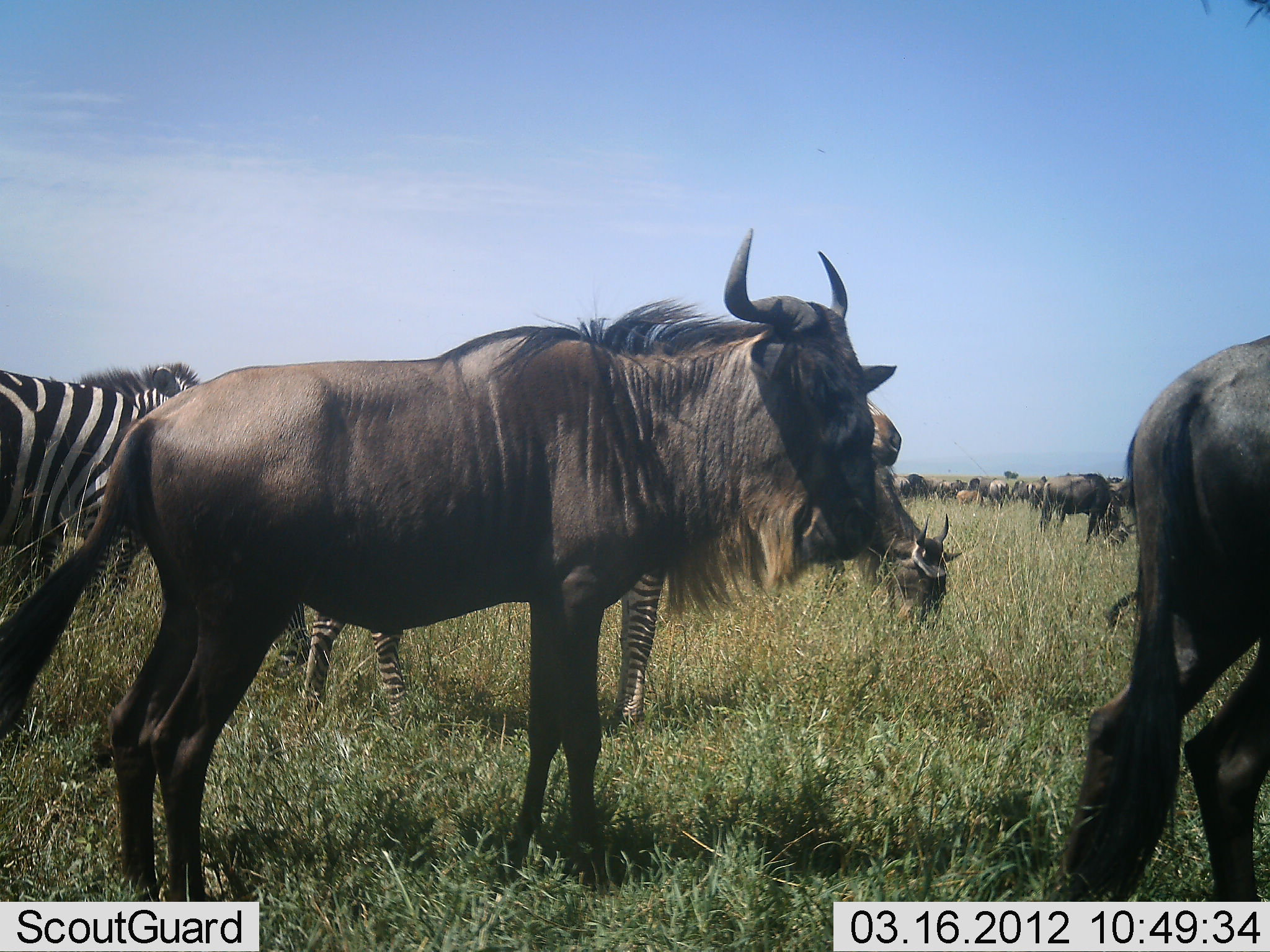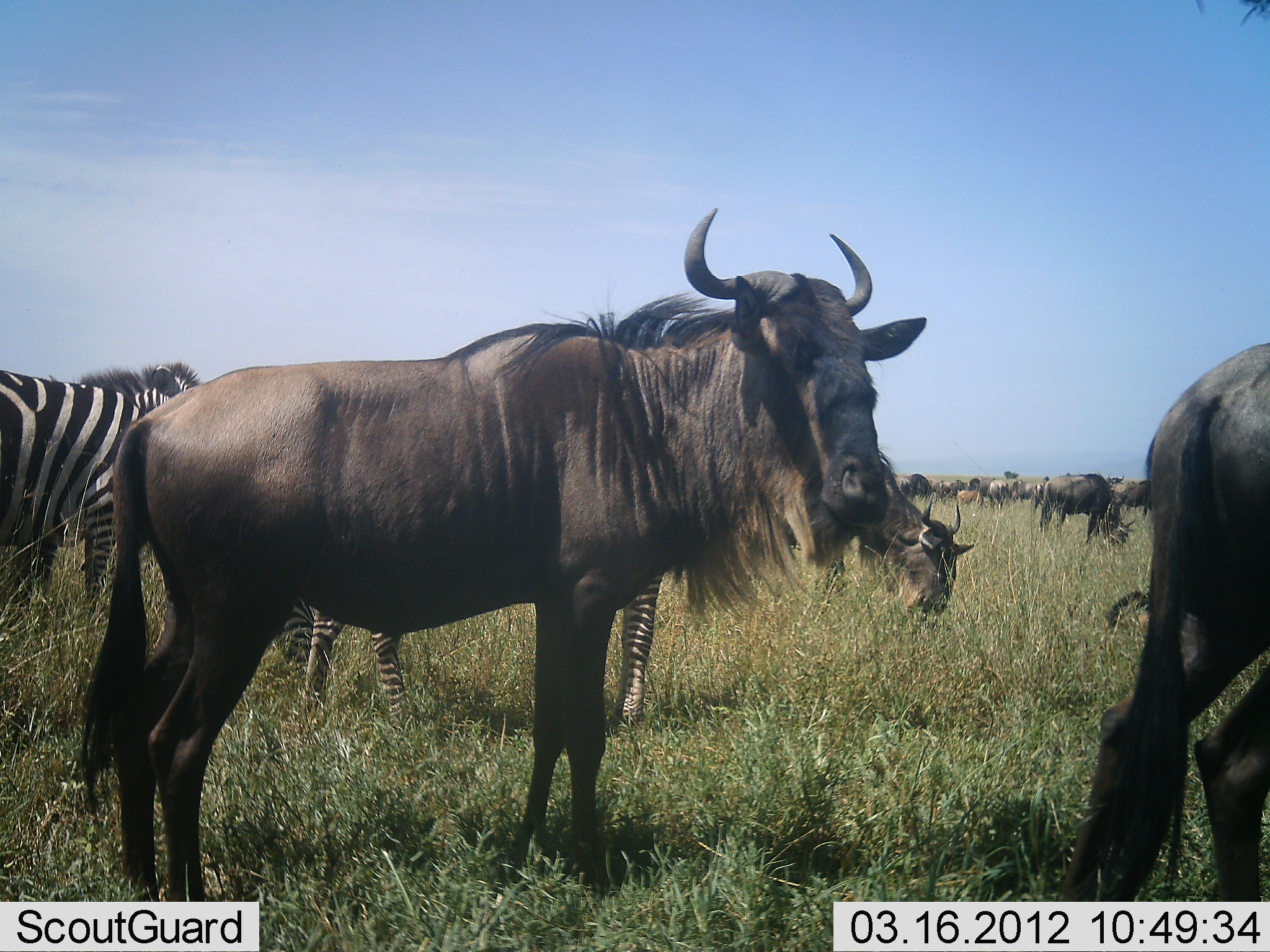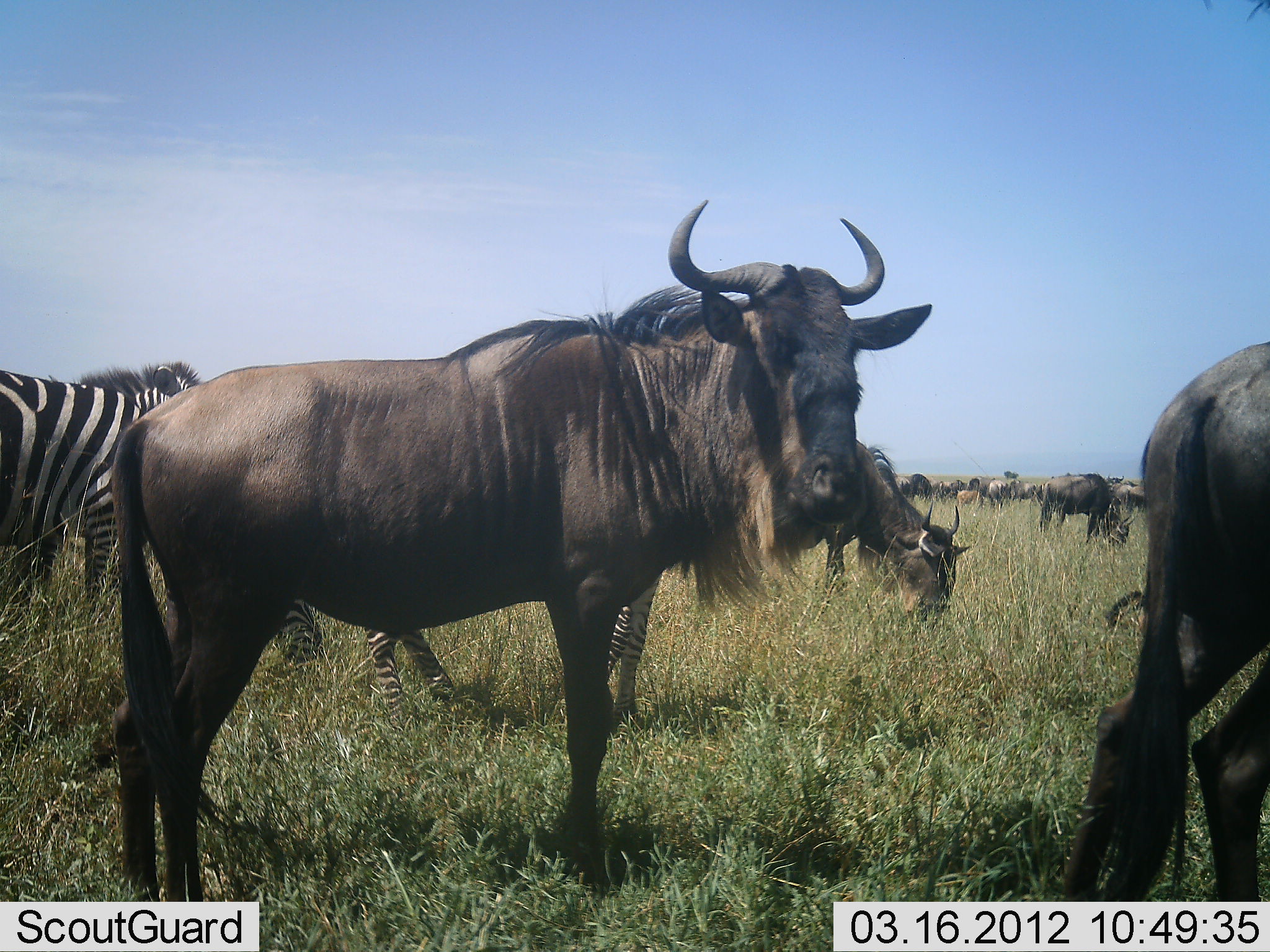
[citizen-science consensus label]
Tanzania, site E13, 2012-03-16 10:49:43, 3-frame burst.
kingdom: Animalia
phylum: Chordata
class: Mammalia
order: Artiodactyla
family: Bovidae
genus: Connochaetes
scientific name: Connochaetes taurinus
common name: blue wildebeest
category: wildebeest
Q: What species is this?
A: Wildebeest (blue wildebeest) (Connochaetes taurinus).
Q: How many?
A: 11-50.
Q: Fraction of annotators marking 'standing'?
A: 85%.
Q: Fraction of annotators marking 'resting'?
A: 10%.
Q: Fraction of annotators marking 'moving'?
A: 20%.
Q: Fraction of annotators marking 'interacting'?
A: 5%.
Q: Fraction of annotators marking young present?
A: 15%.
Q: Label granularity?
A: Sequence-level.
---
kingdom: Animalia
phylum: Chordata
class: Mammalia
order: Perissodactyla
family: Equidae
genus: Equus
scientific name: Equus quagga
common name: plains zebra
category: zebra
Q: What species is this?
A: Zebra (plains zebra) (Equus quagga).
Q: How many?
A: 2.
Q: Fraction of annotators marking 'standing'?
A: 75%.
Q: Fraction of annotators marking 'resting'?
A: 0%.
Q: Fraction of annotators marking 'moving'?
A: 6%.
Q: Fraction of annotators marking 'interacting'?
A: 0%.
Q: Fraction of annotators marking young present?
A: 0%.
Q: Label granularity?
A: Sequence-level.